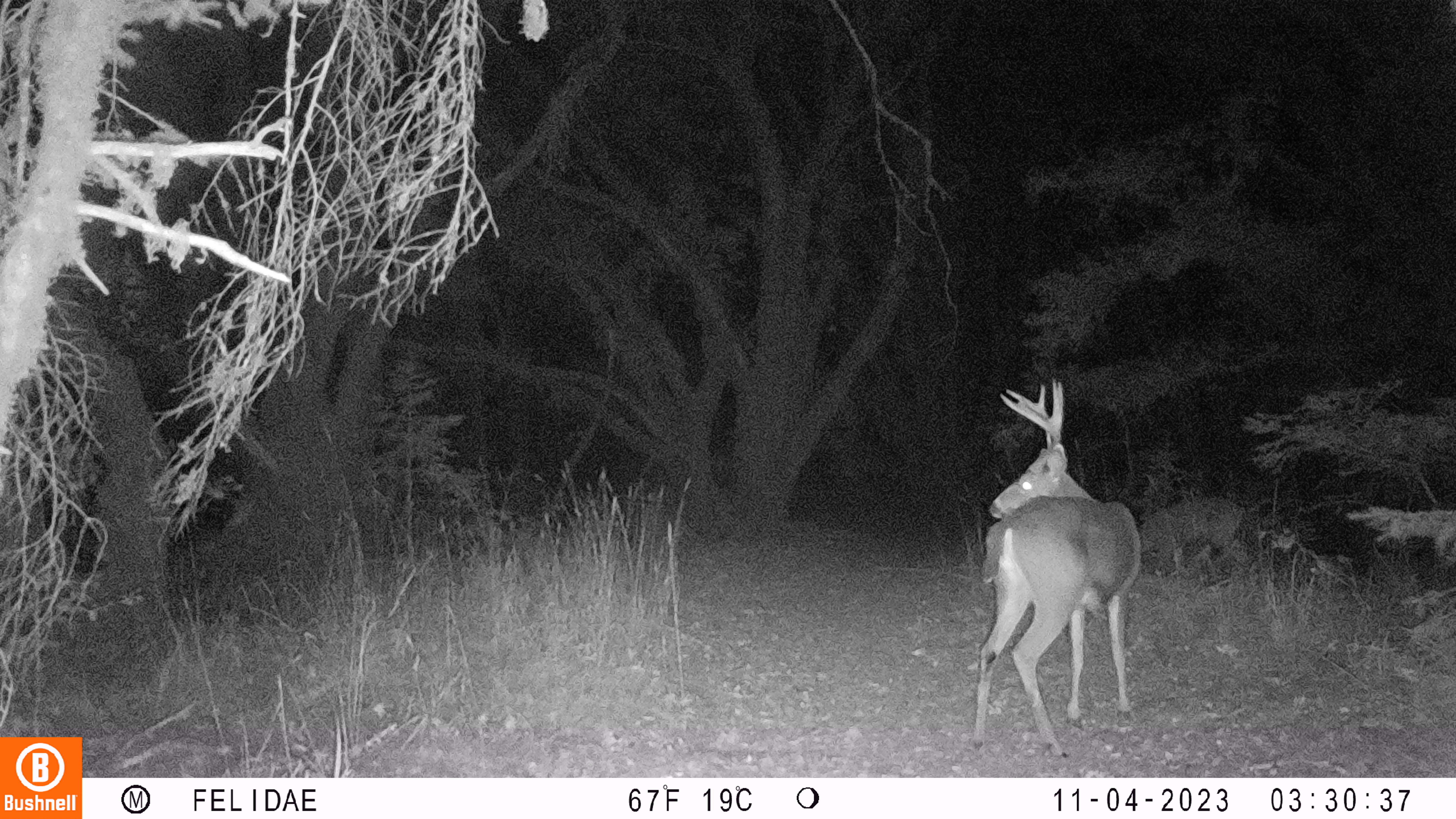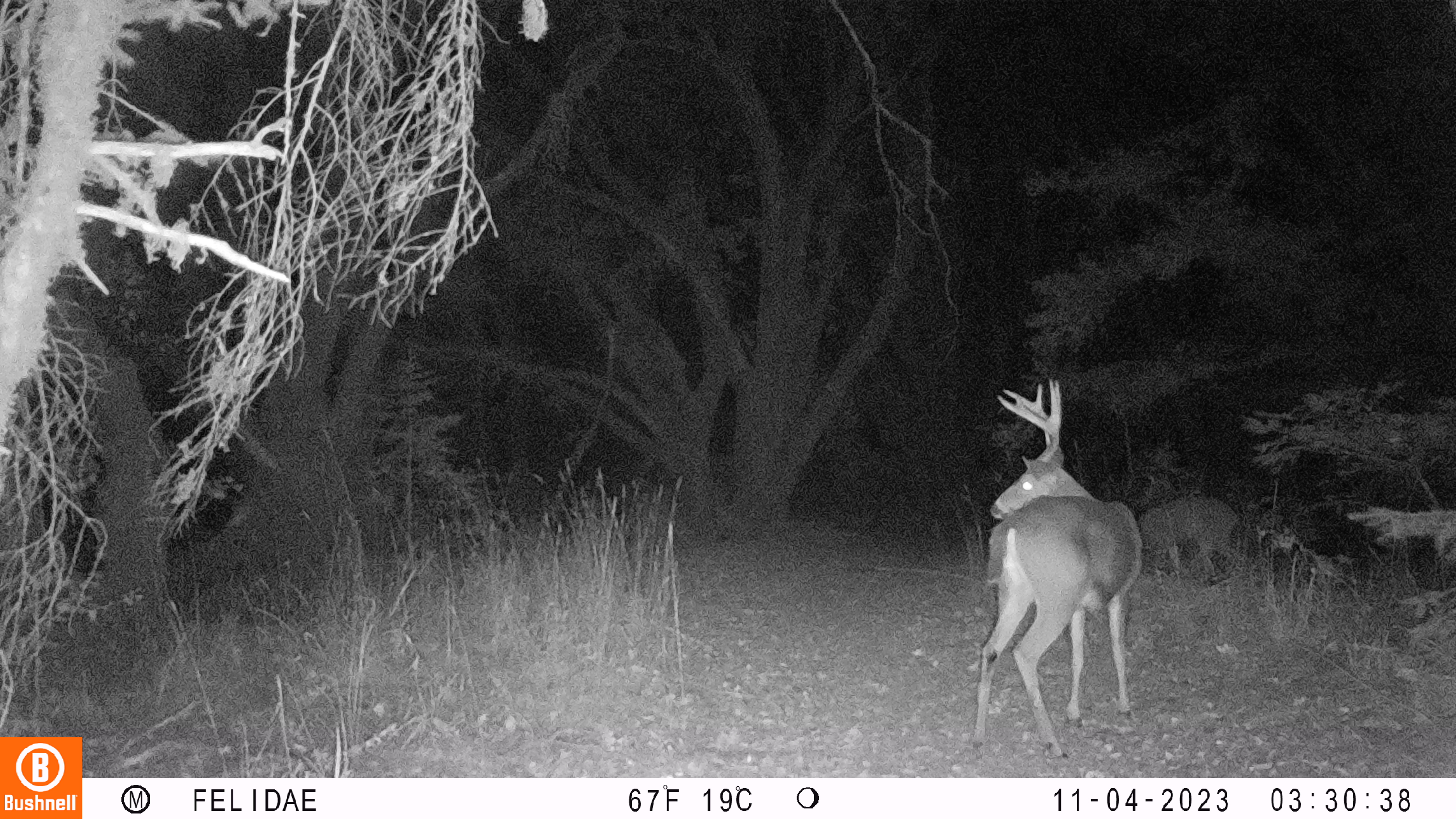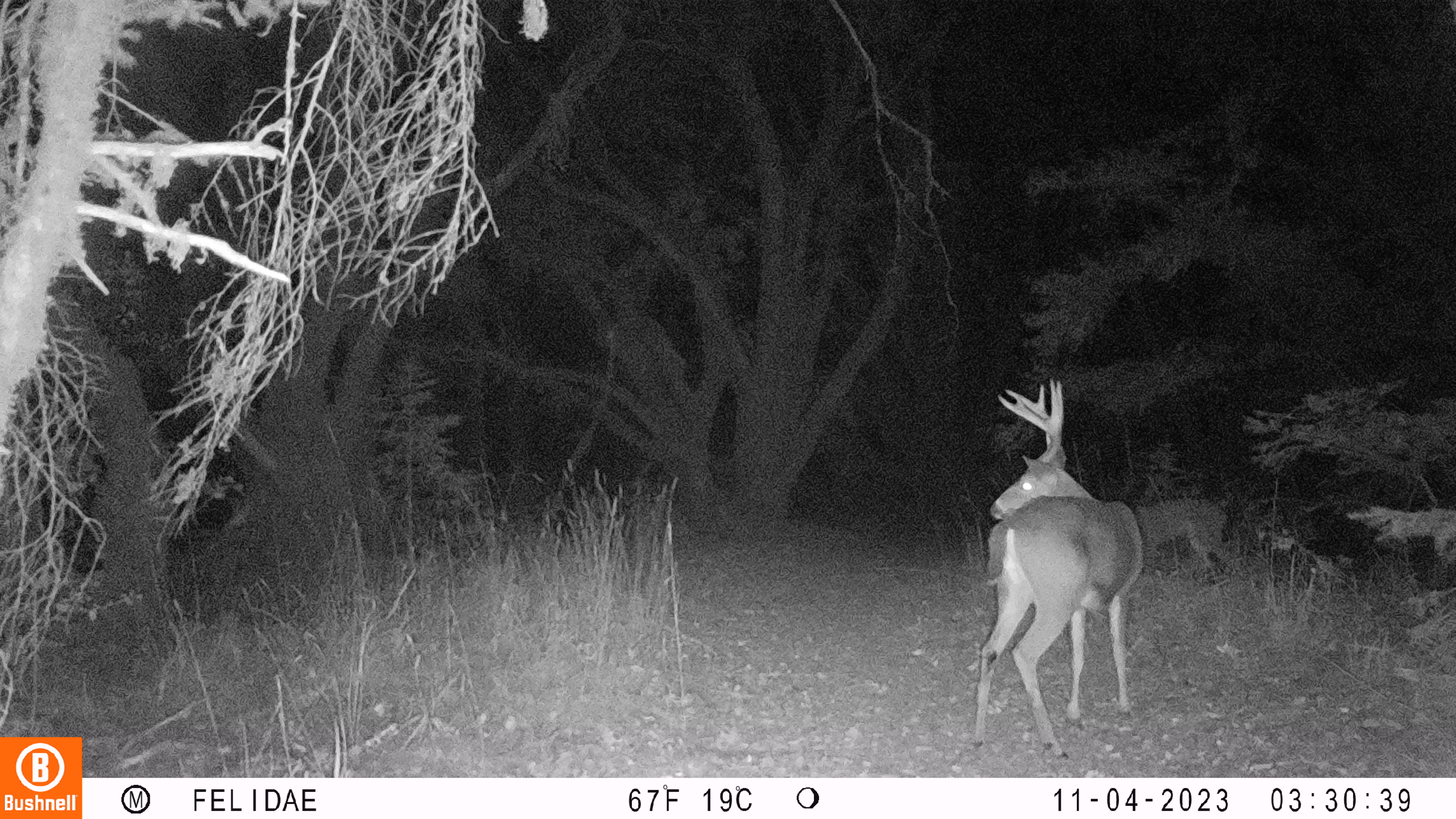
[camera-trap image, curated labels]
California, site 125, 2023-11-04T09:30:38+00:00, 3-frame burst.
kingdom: Animalia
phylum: Chordata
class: Mammalia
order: Artiodactyla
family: Cervidae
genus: Odocoileus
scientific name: Odocoileus hemionus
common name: mule deer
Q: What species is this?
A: Mule deer (Odocoileus hemionus).